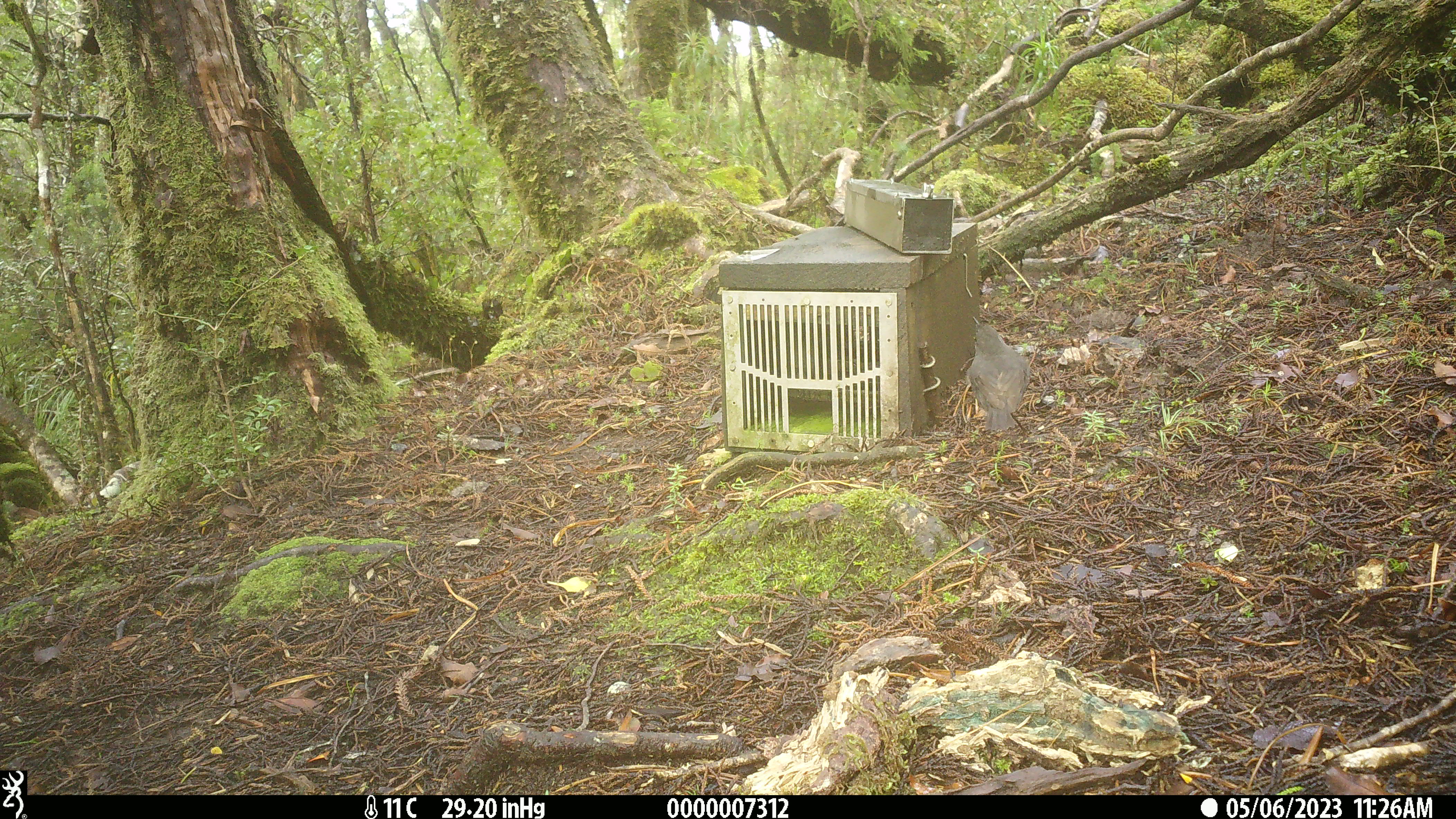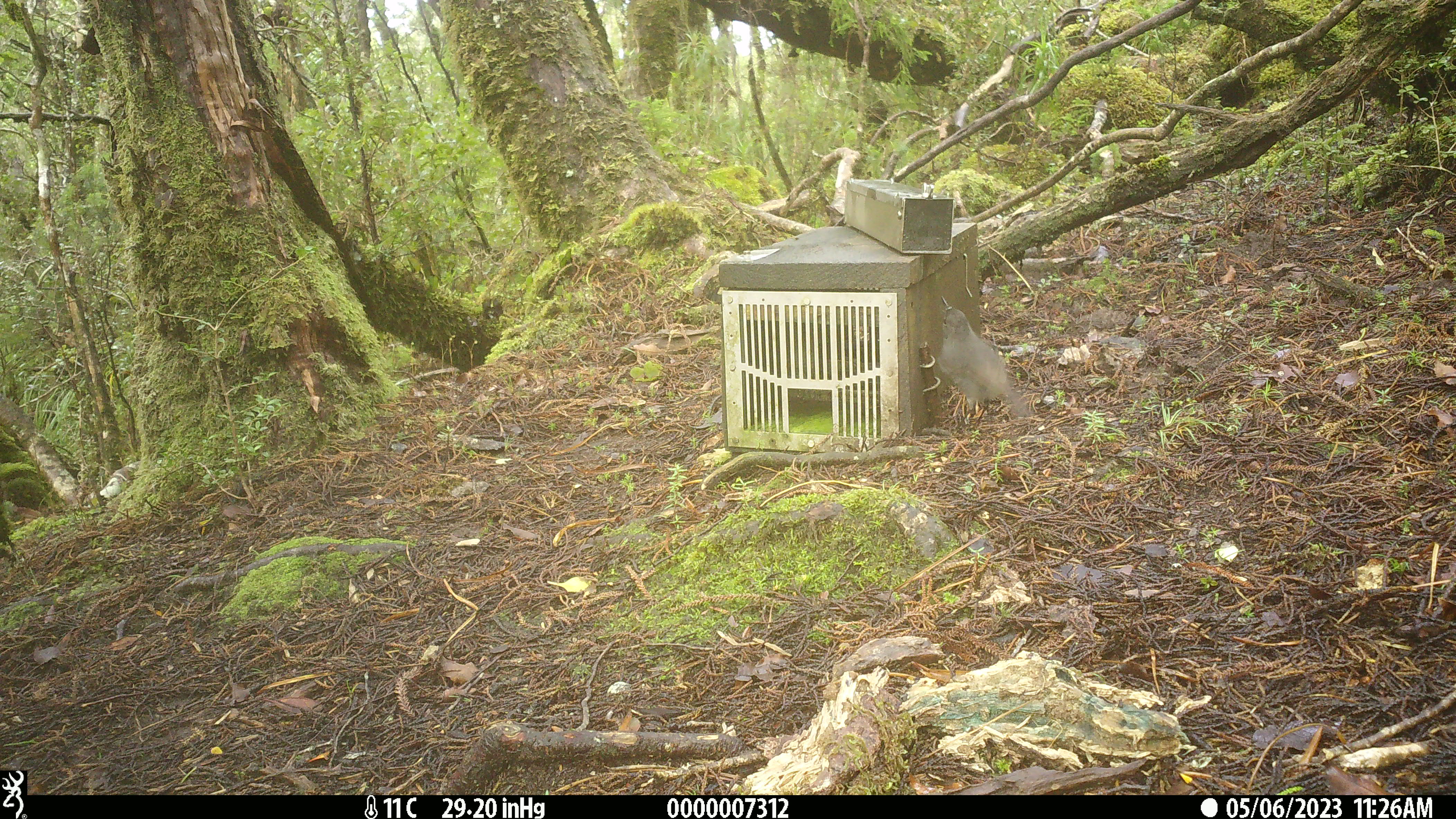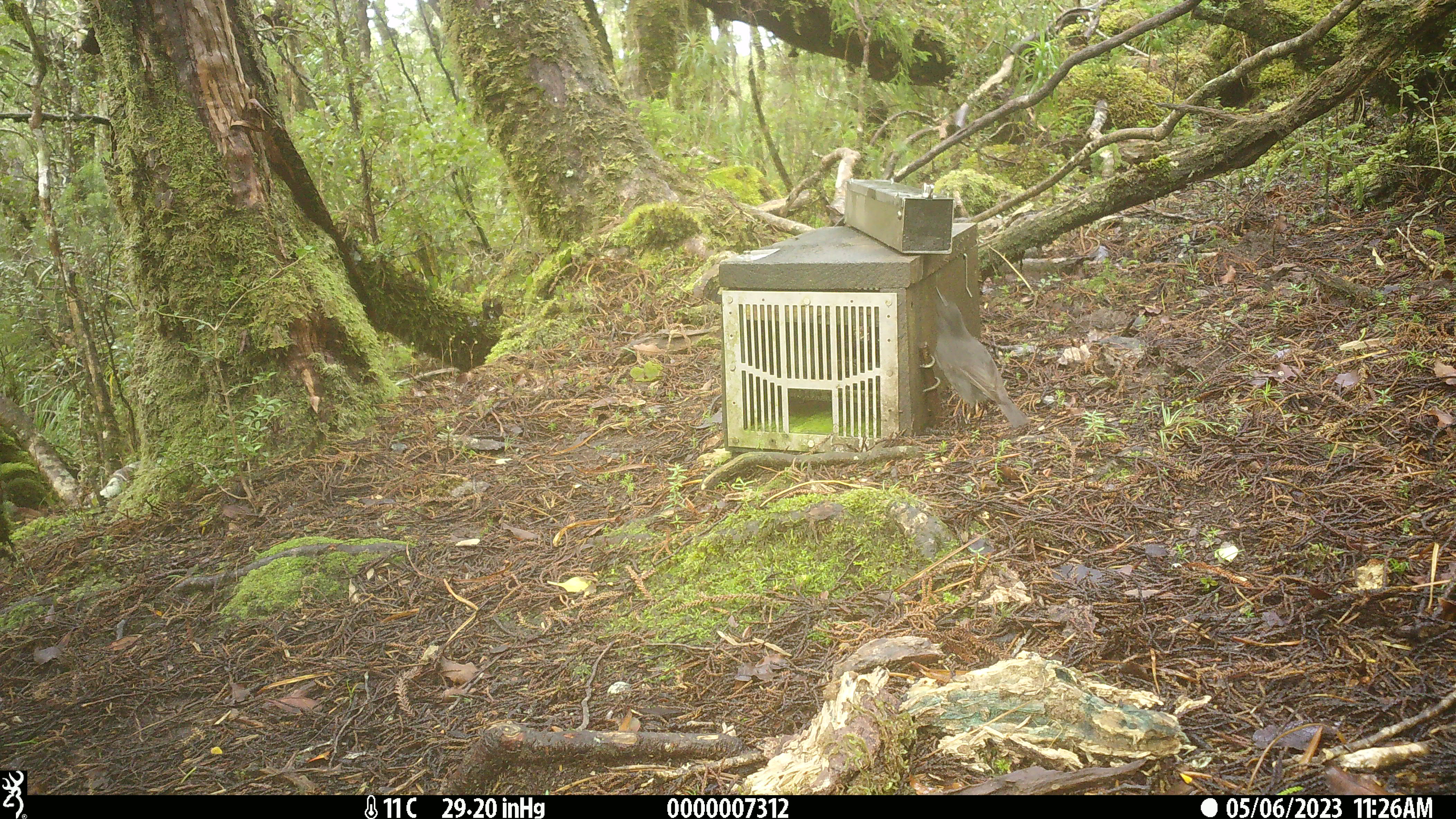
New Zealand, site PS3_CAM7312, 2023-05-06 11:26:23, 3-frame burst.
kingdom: Animalia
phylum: Chordata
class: Aves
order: Passeriformes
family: Petroicidae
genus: Petroica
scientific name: Petroica australis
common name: new zealand robin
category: robin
Robin (new zealand robin) (Petroica australis).